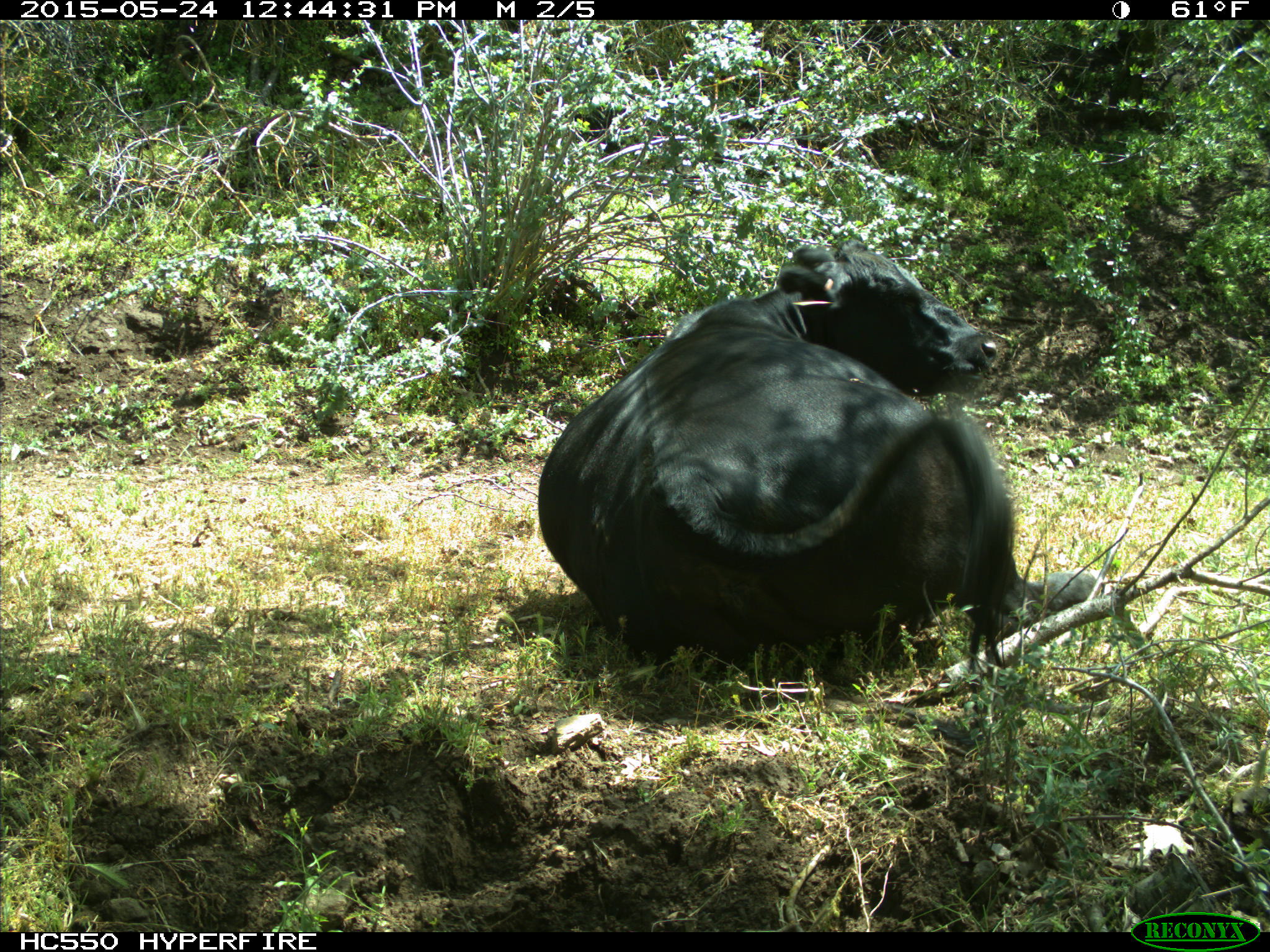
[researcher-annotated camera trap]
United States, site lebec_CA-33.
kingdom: Animalia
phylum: Chordata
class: Mammalia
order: Artiodactyla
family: Bovidae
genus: Bos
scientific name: Bos taurus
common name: domestic cow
Bos taurus (domestic cow).